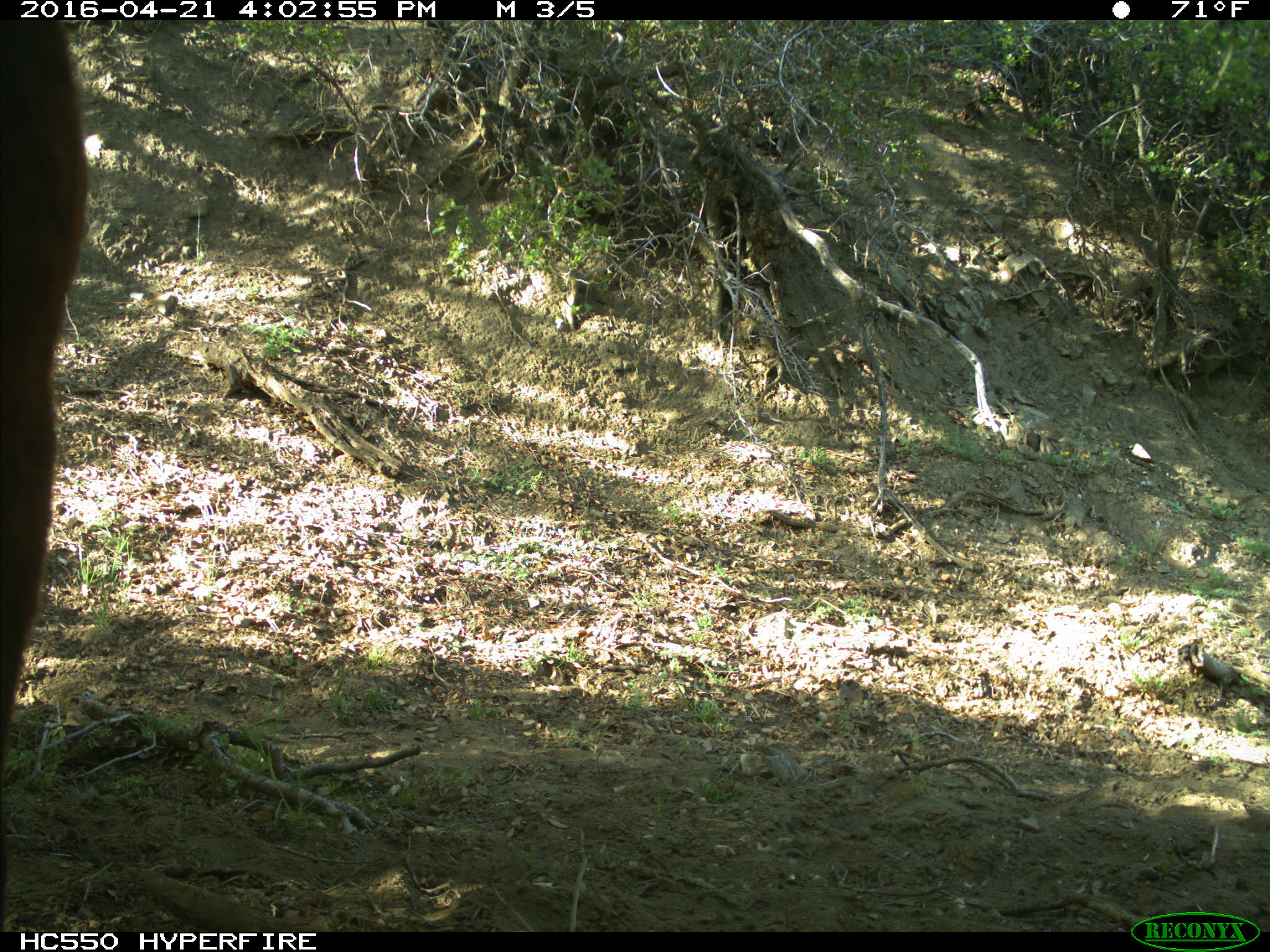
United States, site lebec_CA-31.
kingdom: Animalia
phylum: Chordata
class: Mammalia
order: Artiodactyla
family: Bovidae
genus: Bos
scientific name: Bos taurus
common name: domestic cow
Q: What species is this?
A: Bos taurus (domestic cow).